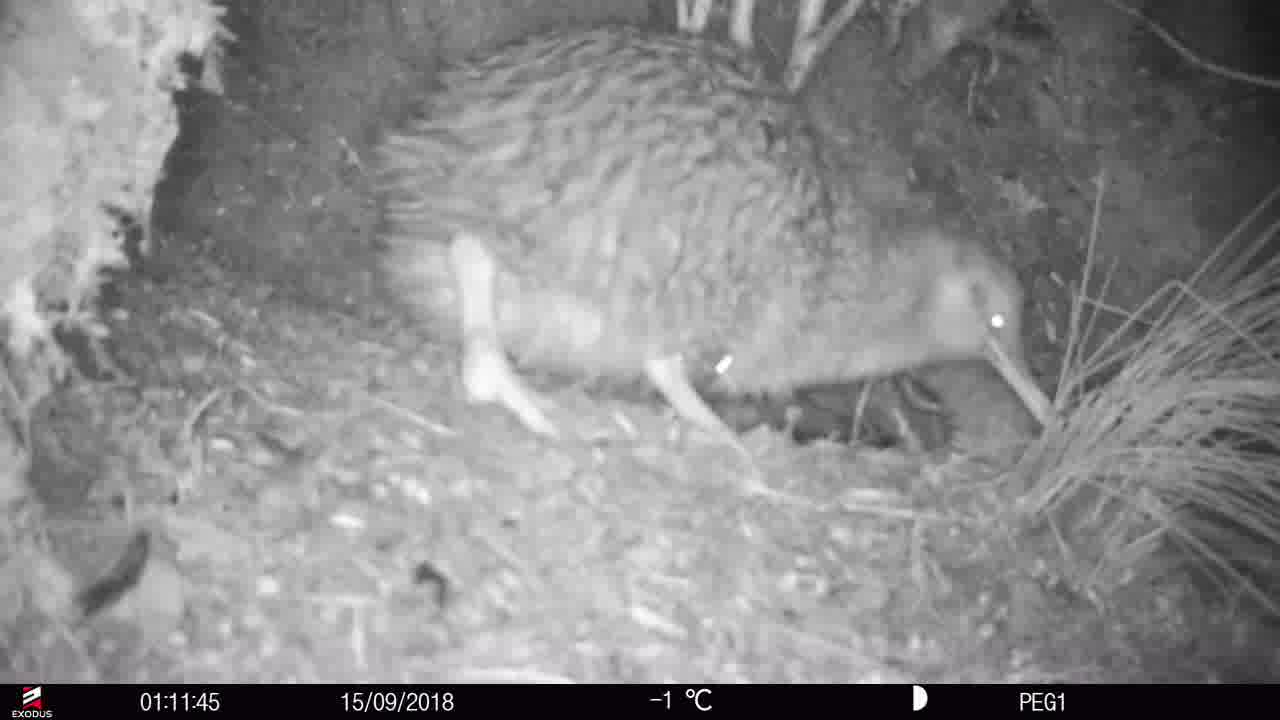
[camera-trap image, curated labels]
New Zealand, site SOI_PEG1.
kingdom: Animalia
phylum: Chordata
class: Aves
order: Apterygiformes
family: Apterygidae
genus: Apteryx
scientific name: Apteryx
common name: kiwi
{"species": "kiwi (Apteryx)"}